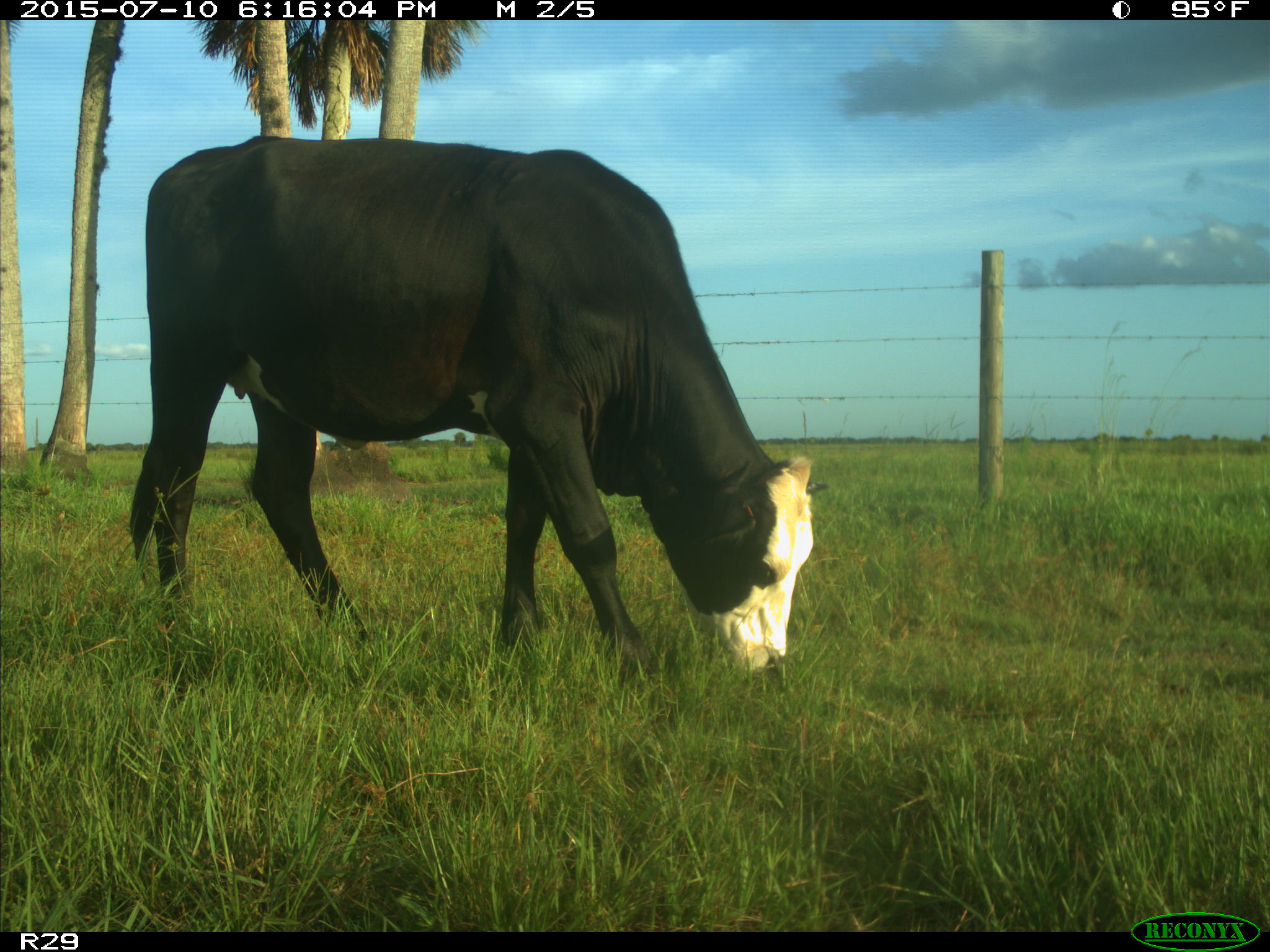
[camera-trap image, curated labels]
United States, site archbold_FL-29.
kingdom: Animalia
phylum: Chordata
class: Mammalia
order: Artiodactyla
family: Bovidae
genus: Bos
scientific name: Bos taurus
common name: domestic cow